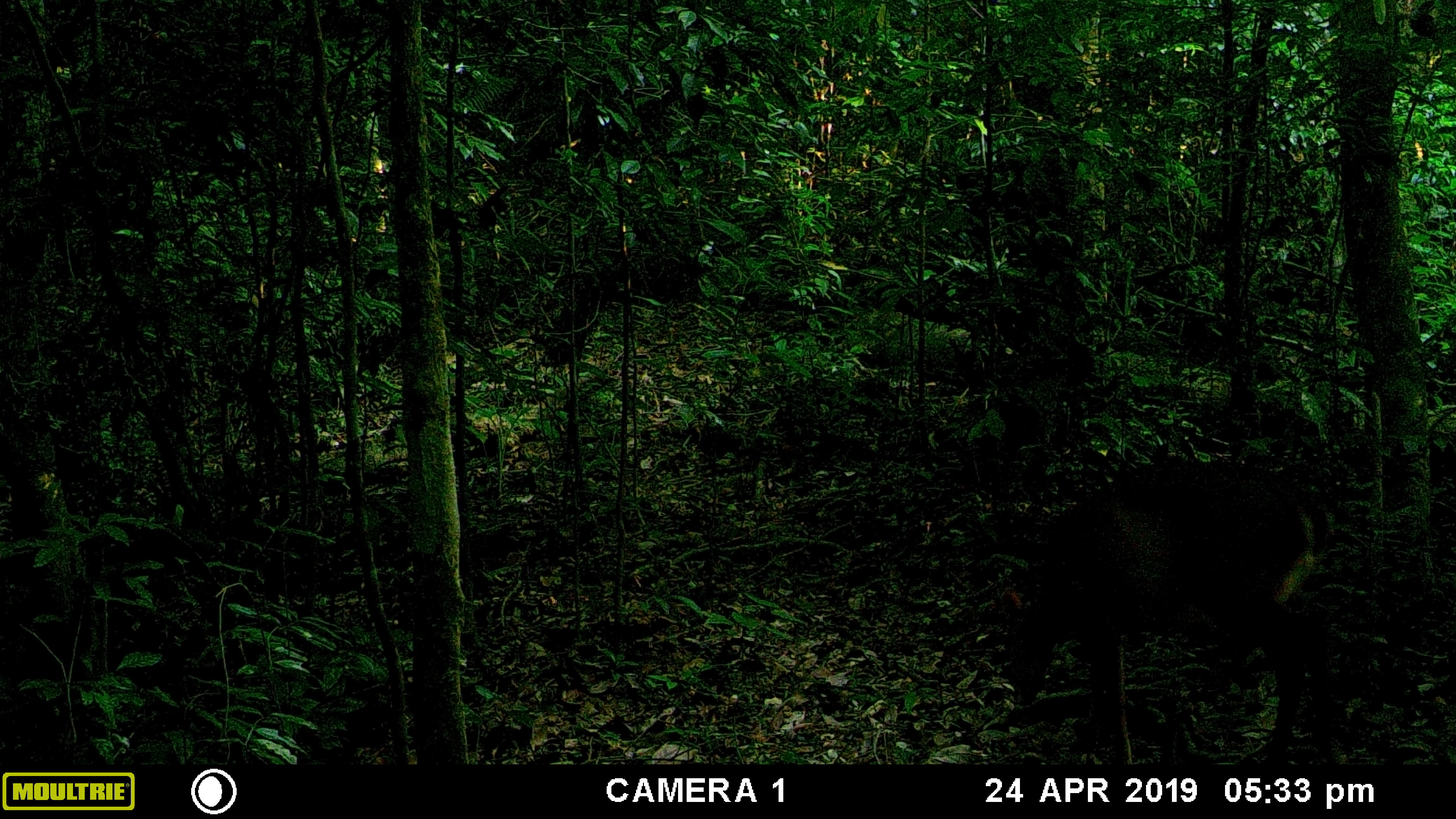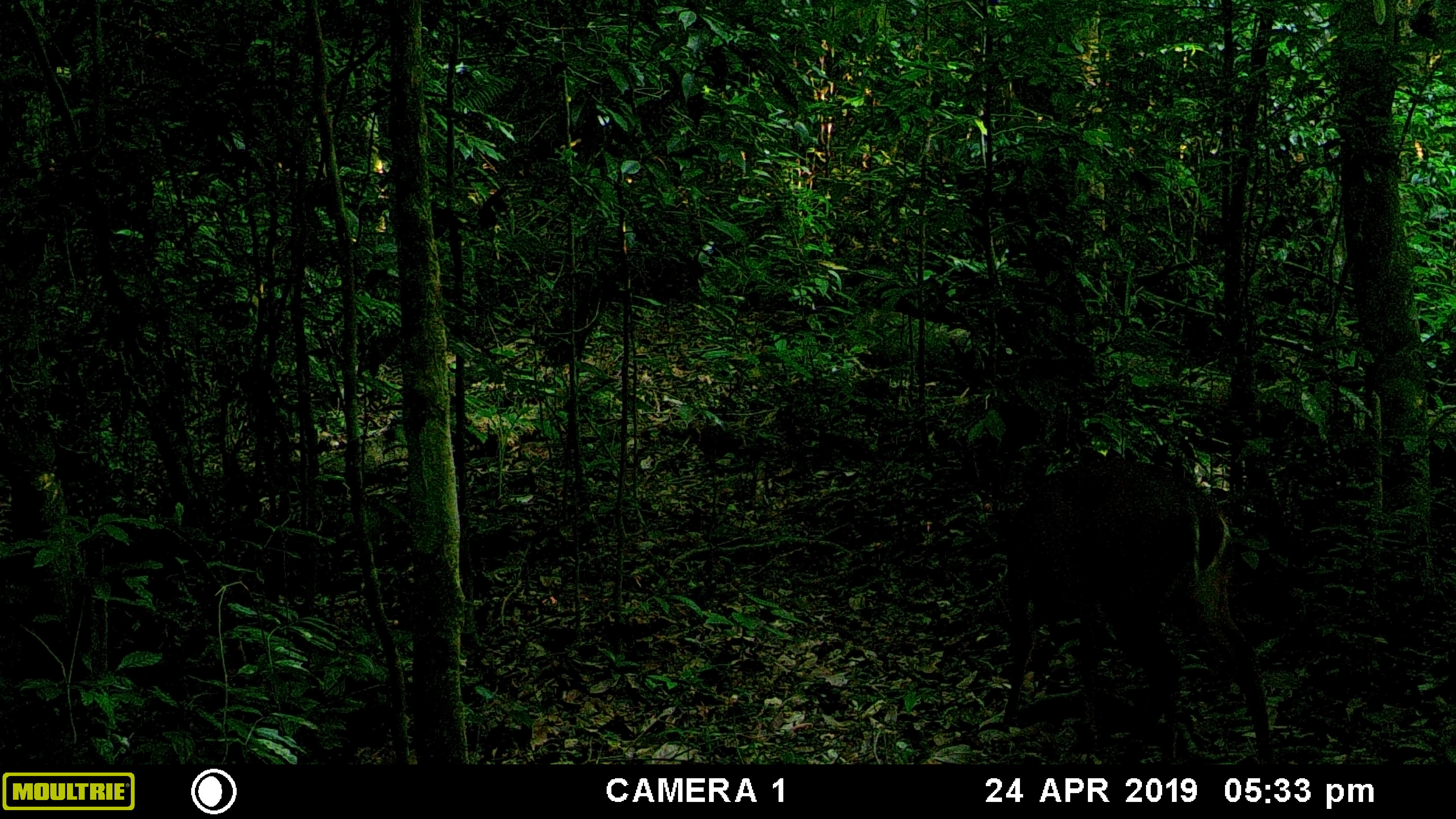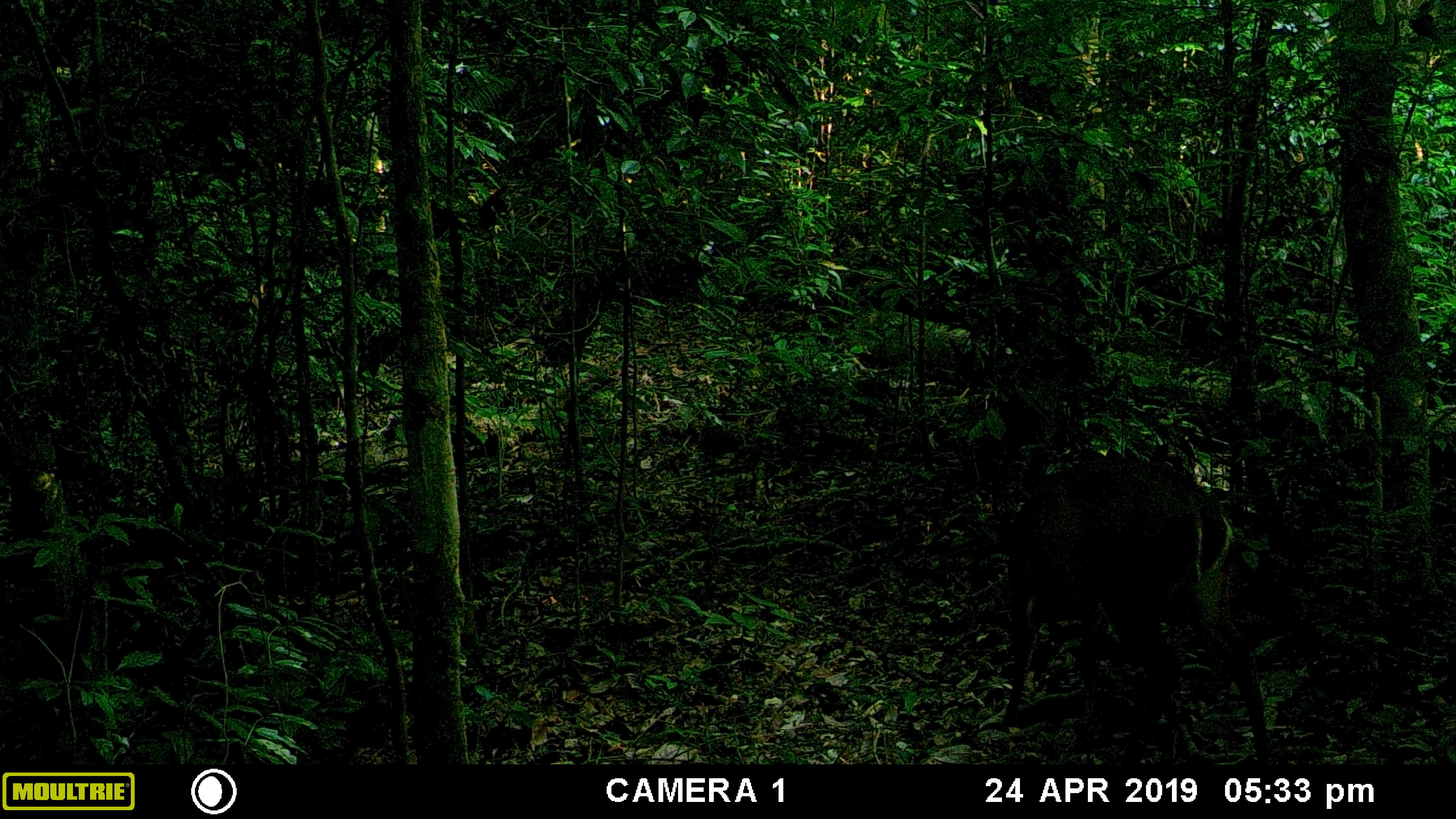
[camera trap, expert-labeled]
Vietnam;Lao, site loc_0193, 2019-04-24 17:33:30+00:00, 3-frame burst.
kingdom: Animalia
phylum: Chordata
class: Mammalia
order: Artiodactyla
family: Cervidae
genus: Muntiacus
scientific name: Muntiacus vuquangensis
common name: large-antlered muntjac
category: large antlered muntjac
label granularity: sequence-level